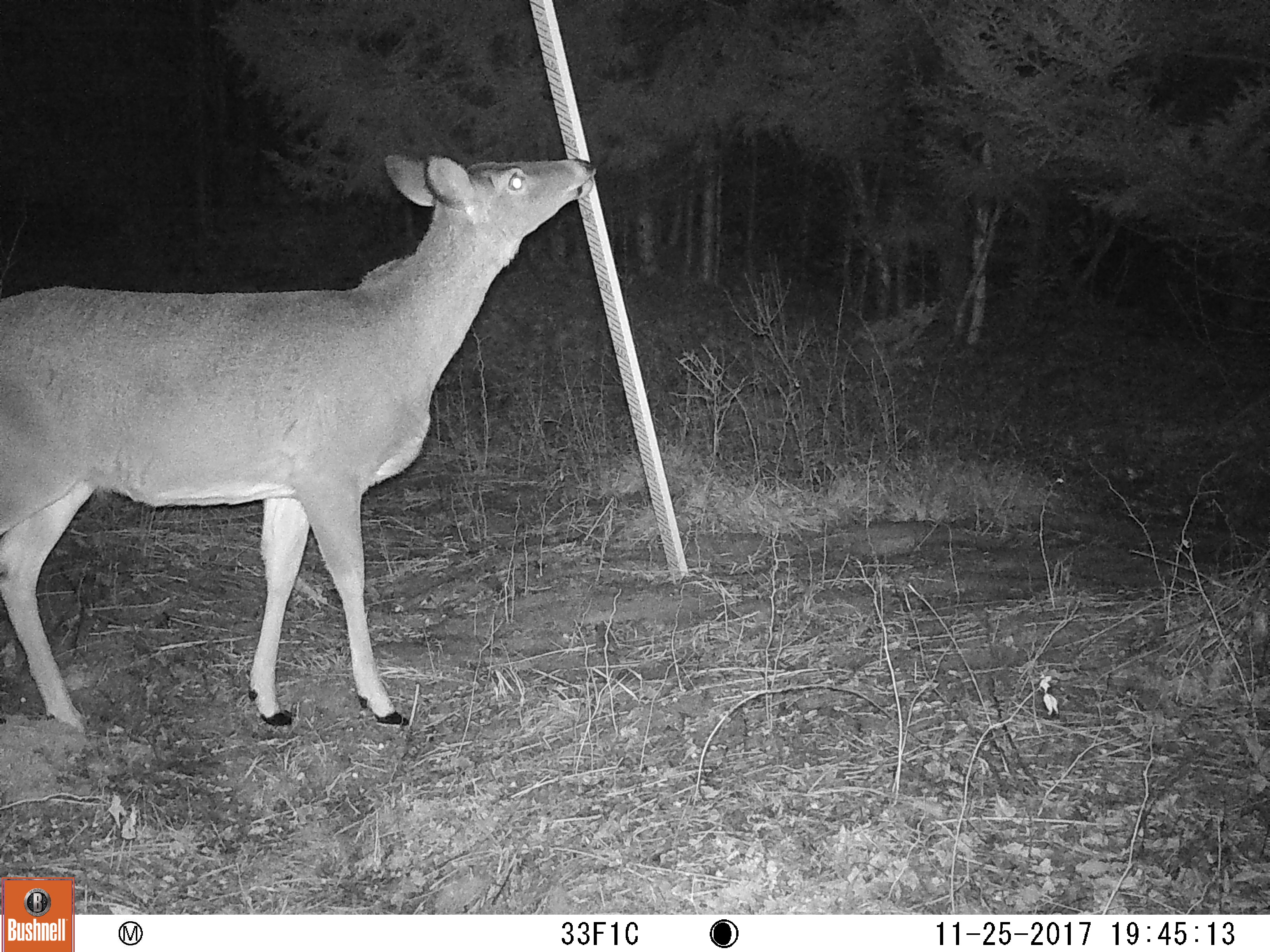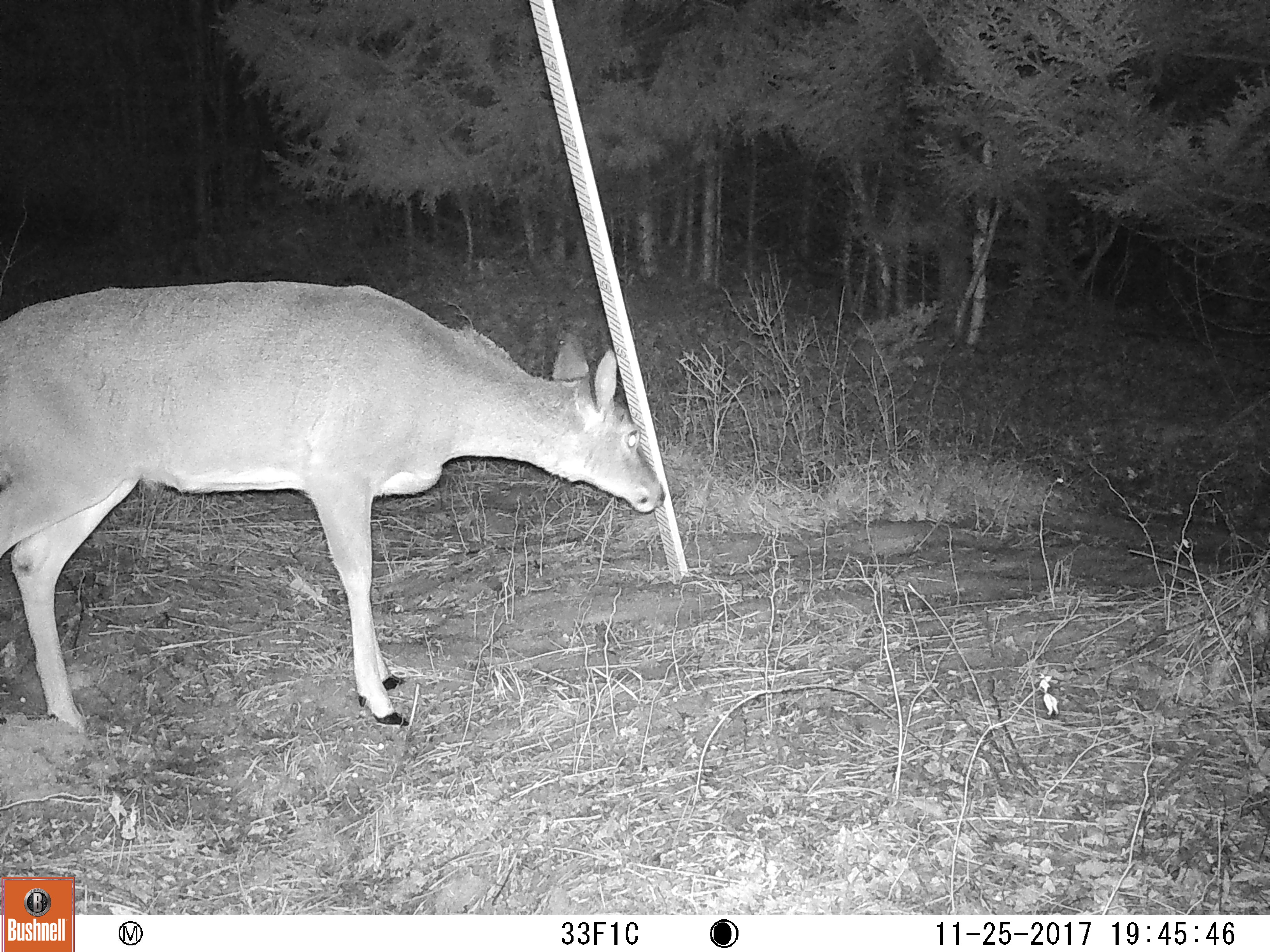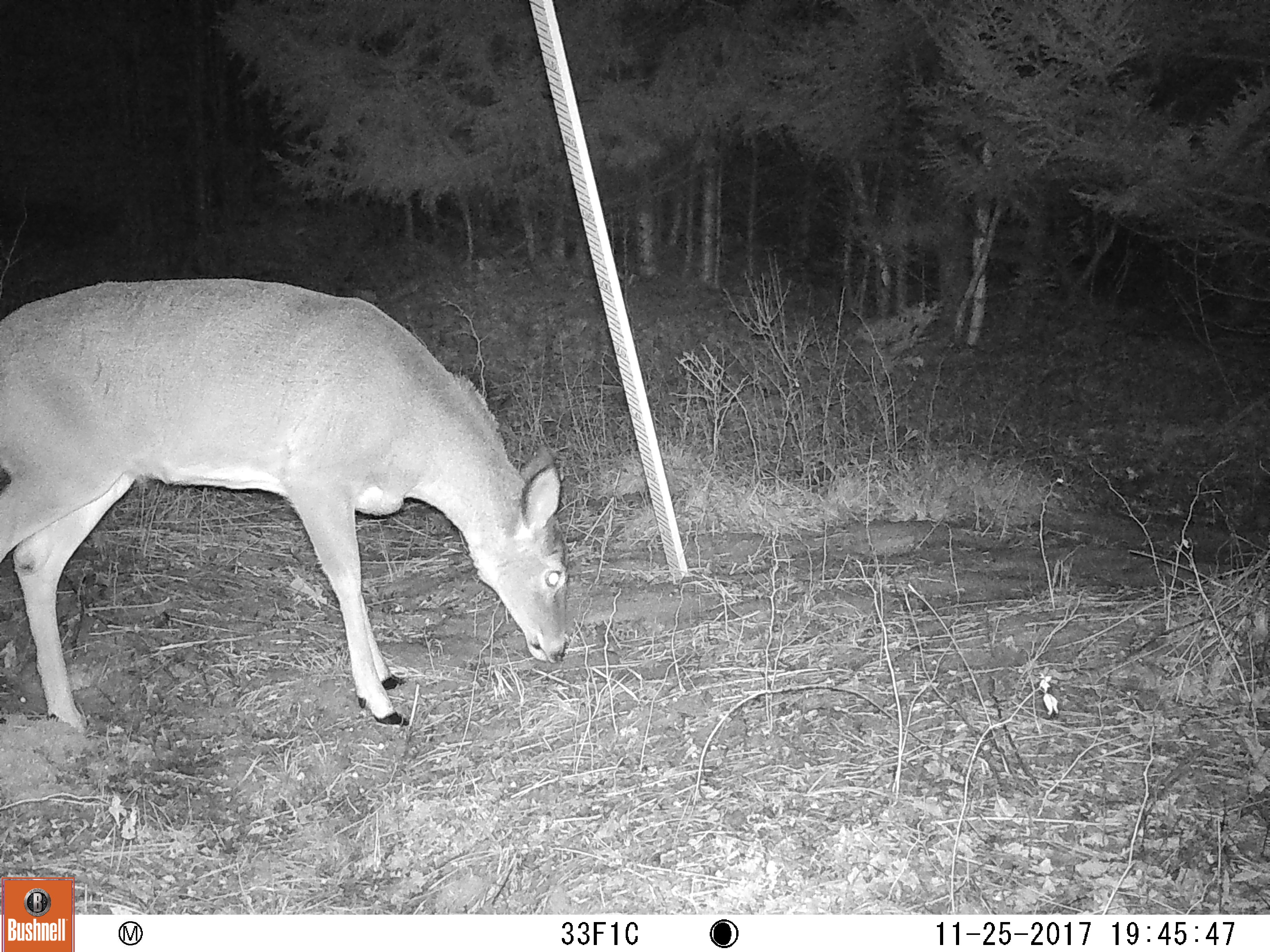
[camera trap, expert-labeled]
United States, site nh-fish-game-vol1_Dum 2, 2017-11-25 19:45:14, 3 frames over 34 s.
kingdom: Animalia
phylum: Chordata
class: Mammalia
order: Artiodactyla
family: Cervidae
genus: Odocoileus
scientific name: Odocoileus virginianus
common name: white-tailed deer